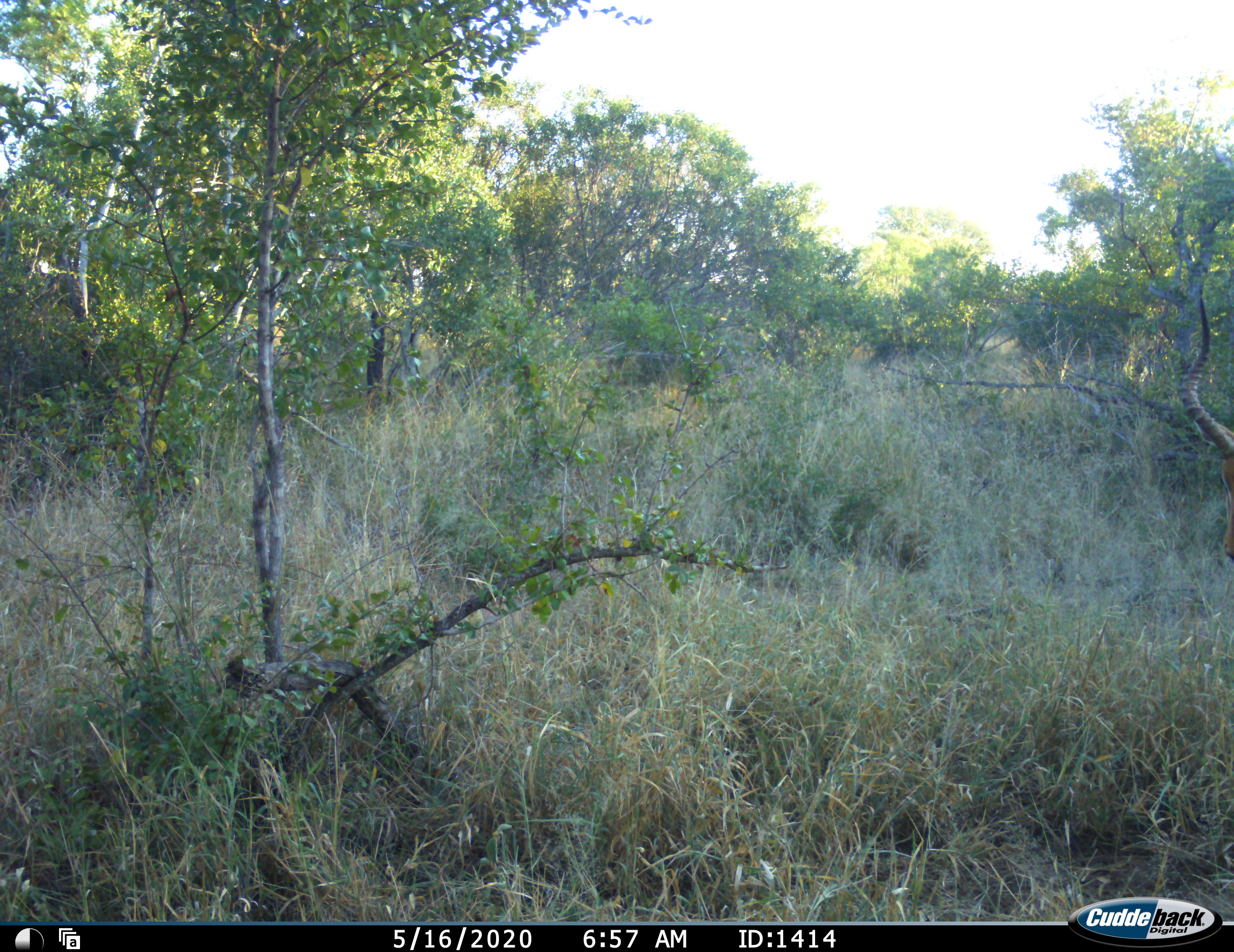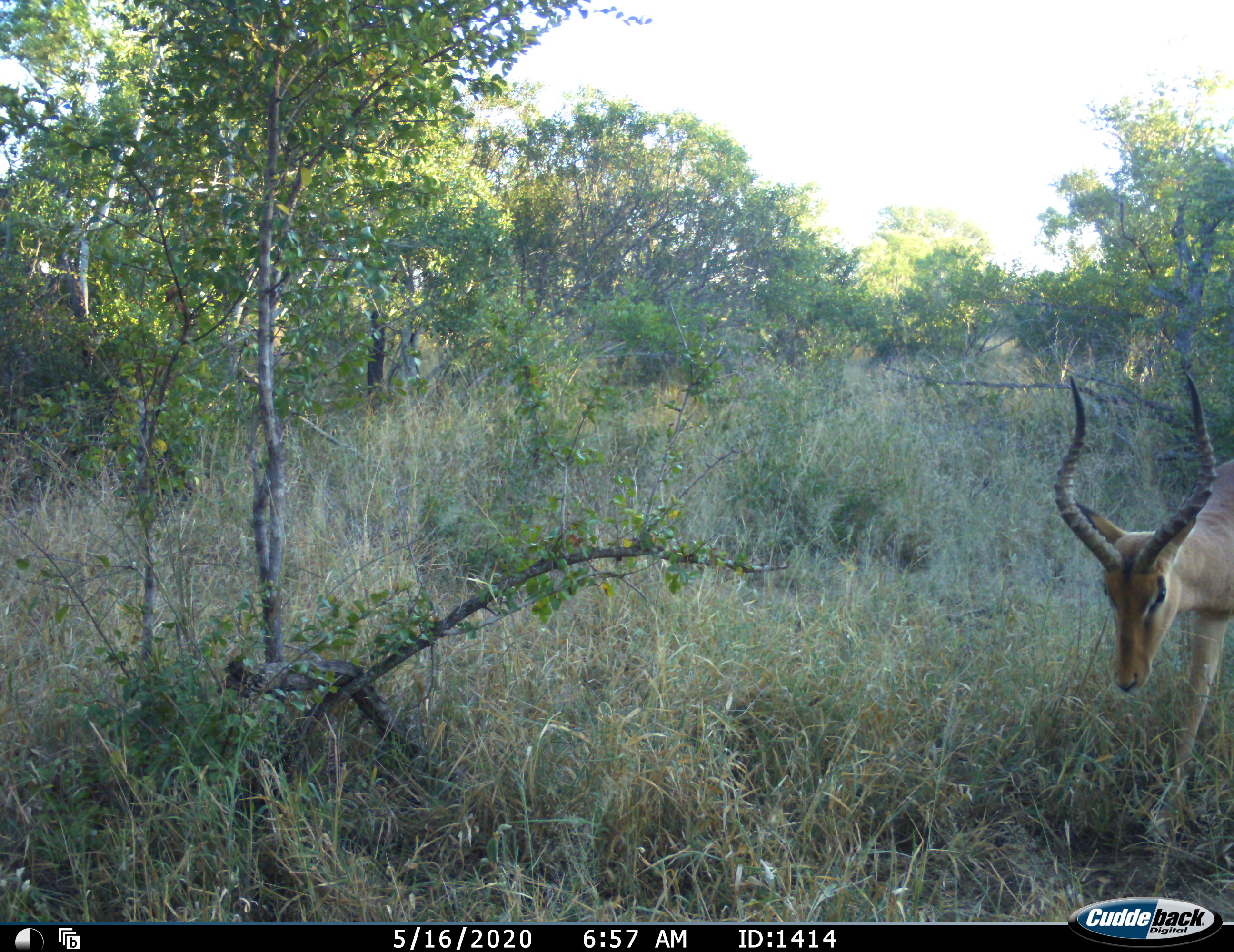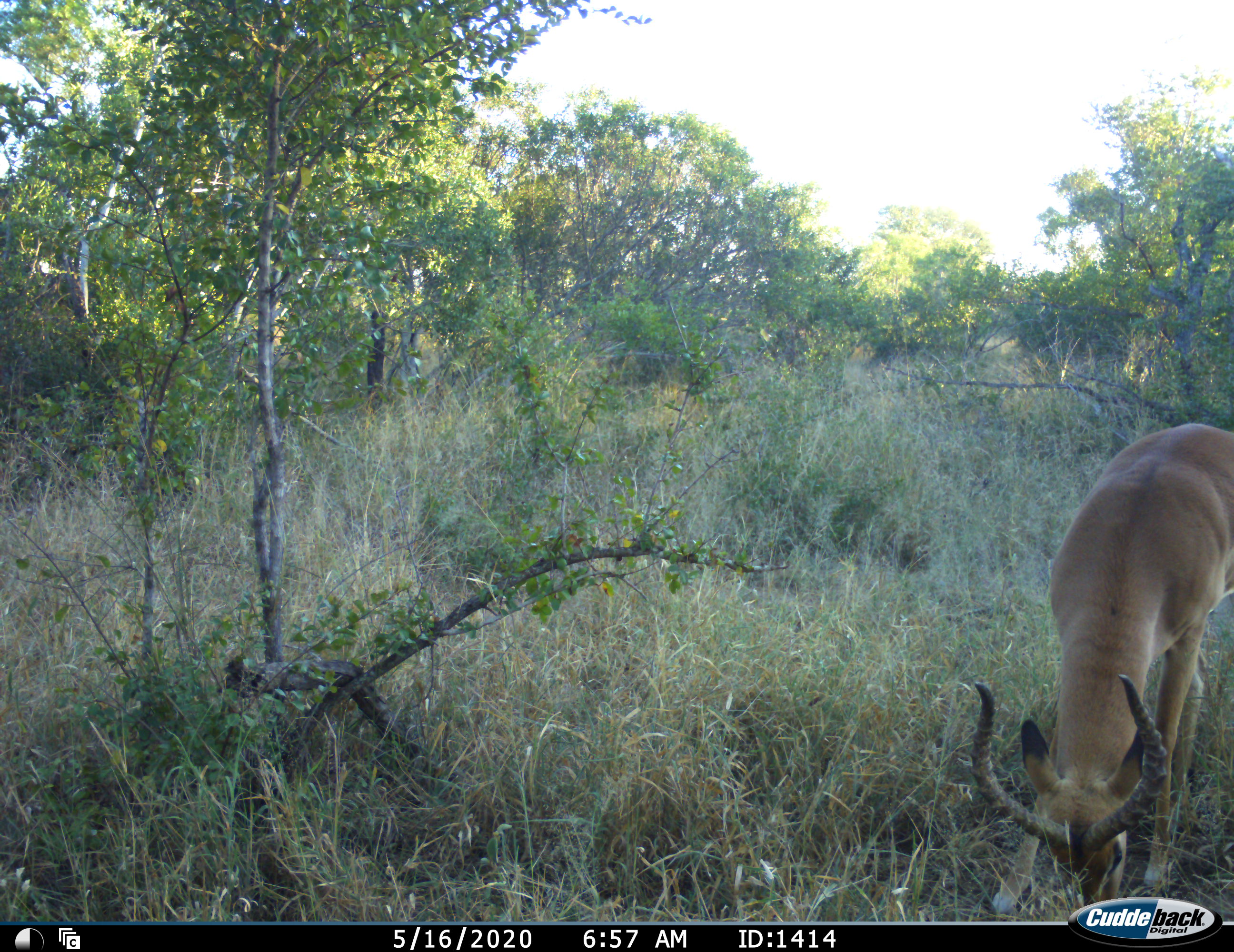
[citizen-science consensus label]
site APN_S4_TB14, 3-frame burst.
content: unidentified animal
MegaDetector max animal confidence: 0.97